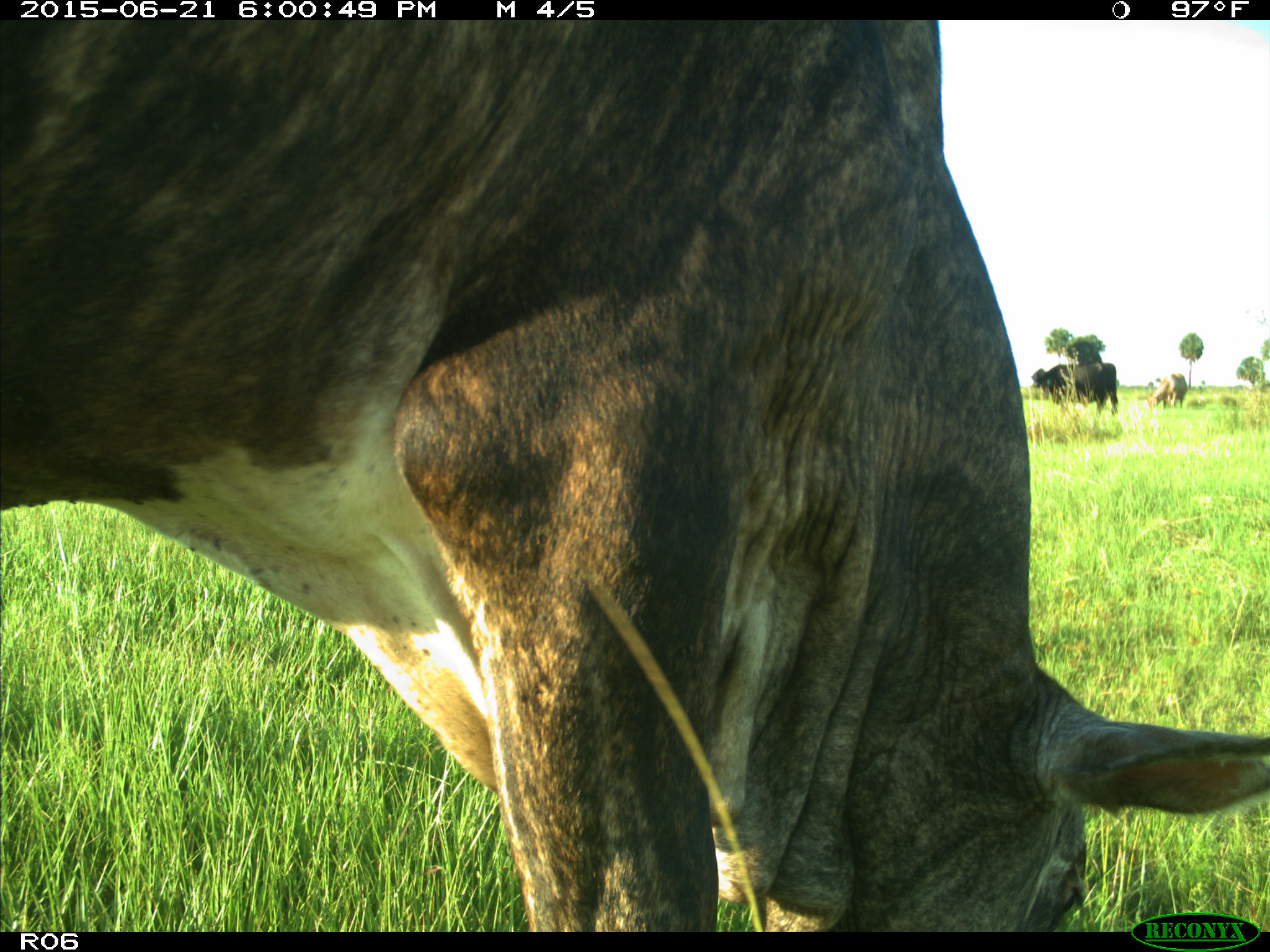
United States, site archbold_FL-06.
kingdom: Animalia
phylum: Chordata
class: Mammalia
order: Artiodactyla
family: Bovidae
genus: Bos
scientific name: Bos taurus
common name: domestic cow